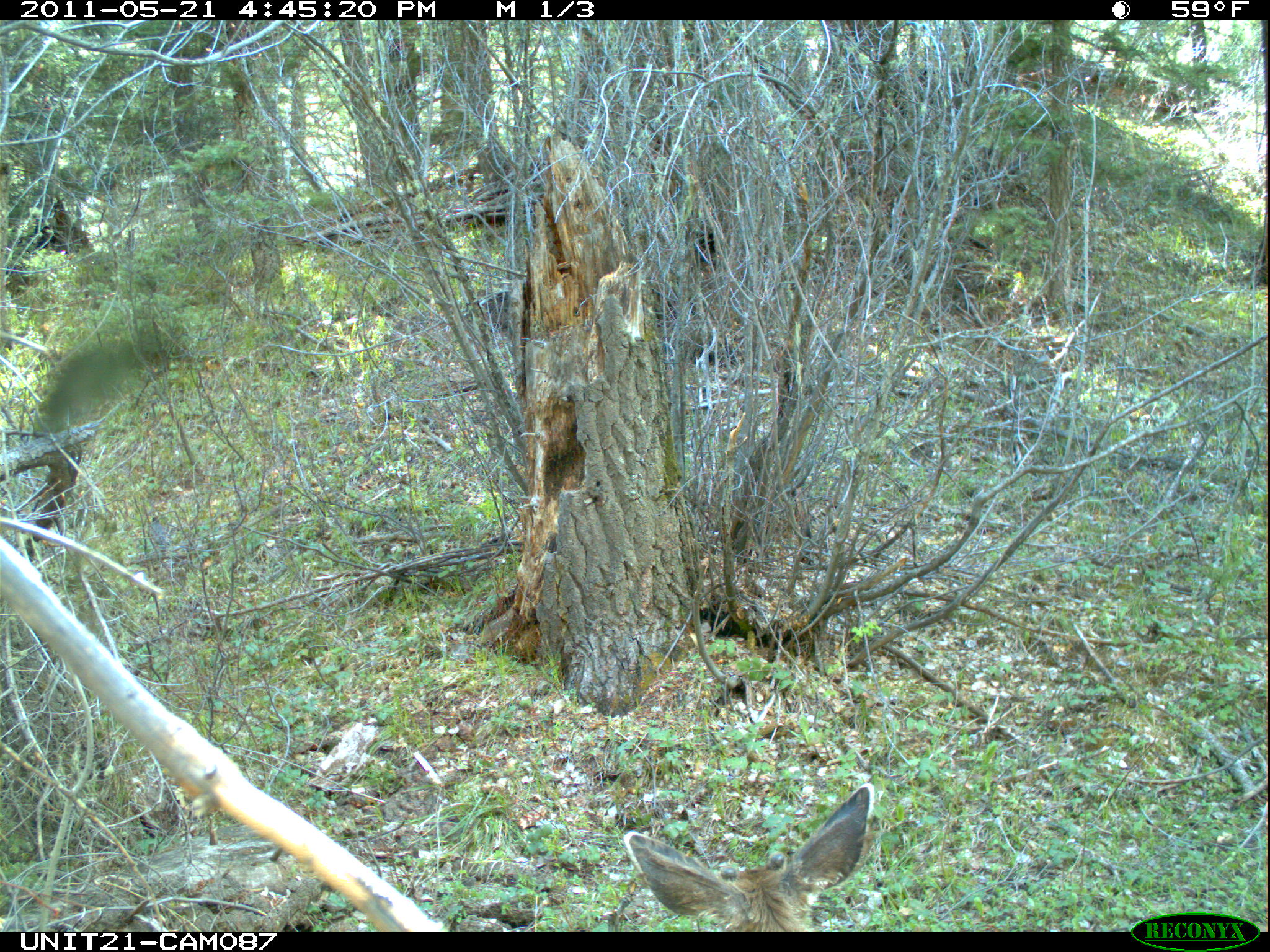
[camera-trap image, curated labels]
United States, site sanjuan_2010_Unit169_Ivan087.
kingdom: Animalia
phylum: Chordata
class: Mammalia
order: Artiodactyla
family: Cervidae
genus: Odocoileus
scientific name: Odocoileus hemionus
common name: mule deer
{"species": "Odocoileus hemionus (mule deer)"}